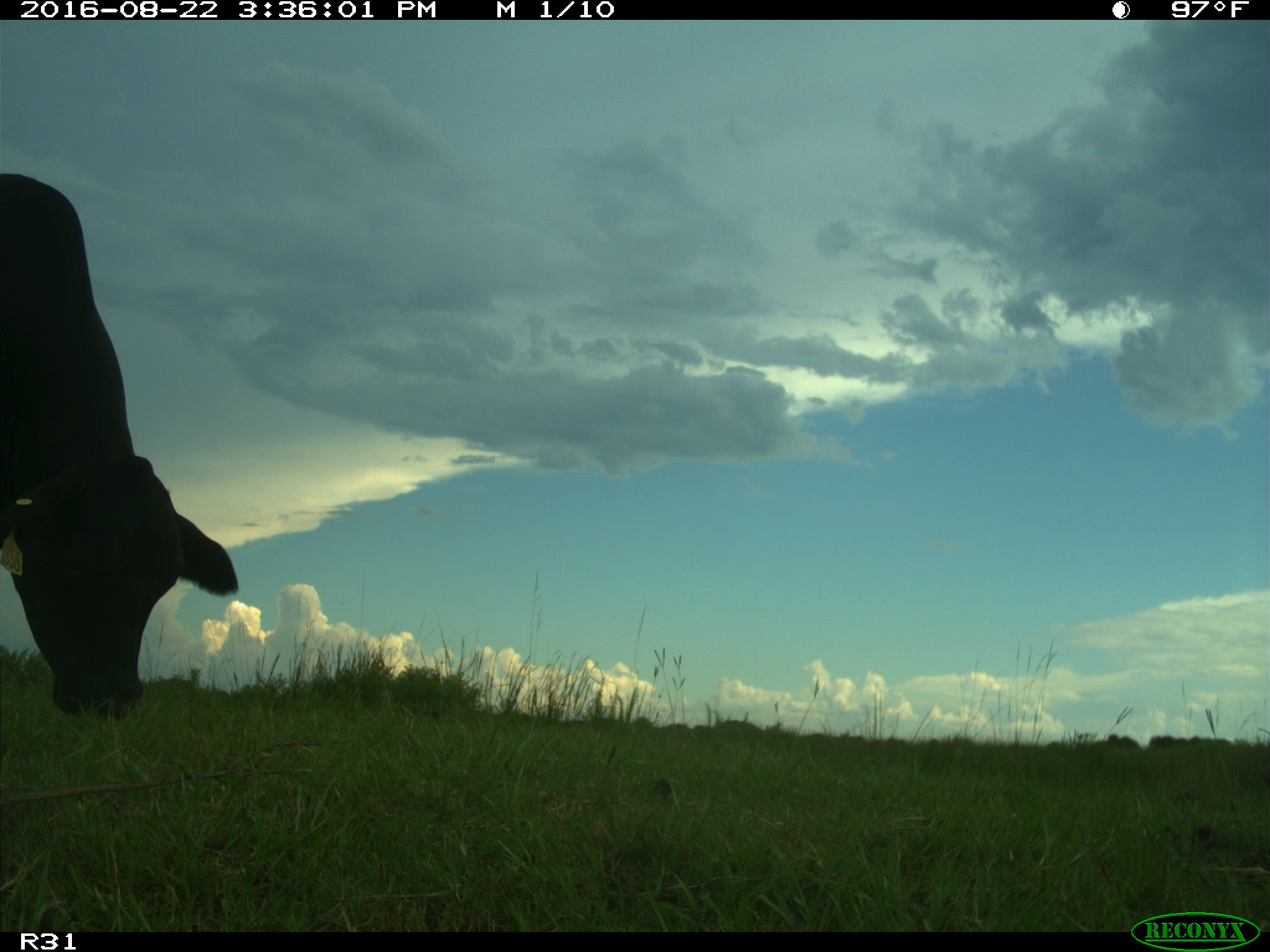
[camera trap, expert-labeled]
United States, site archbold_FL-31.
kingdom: Animalia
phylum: Chordata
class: Mammalia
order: Artiodactyla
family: Bovidae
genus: Bos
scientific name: Bos taurus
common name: domestic cow